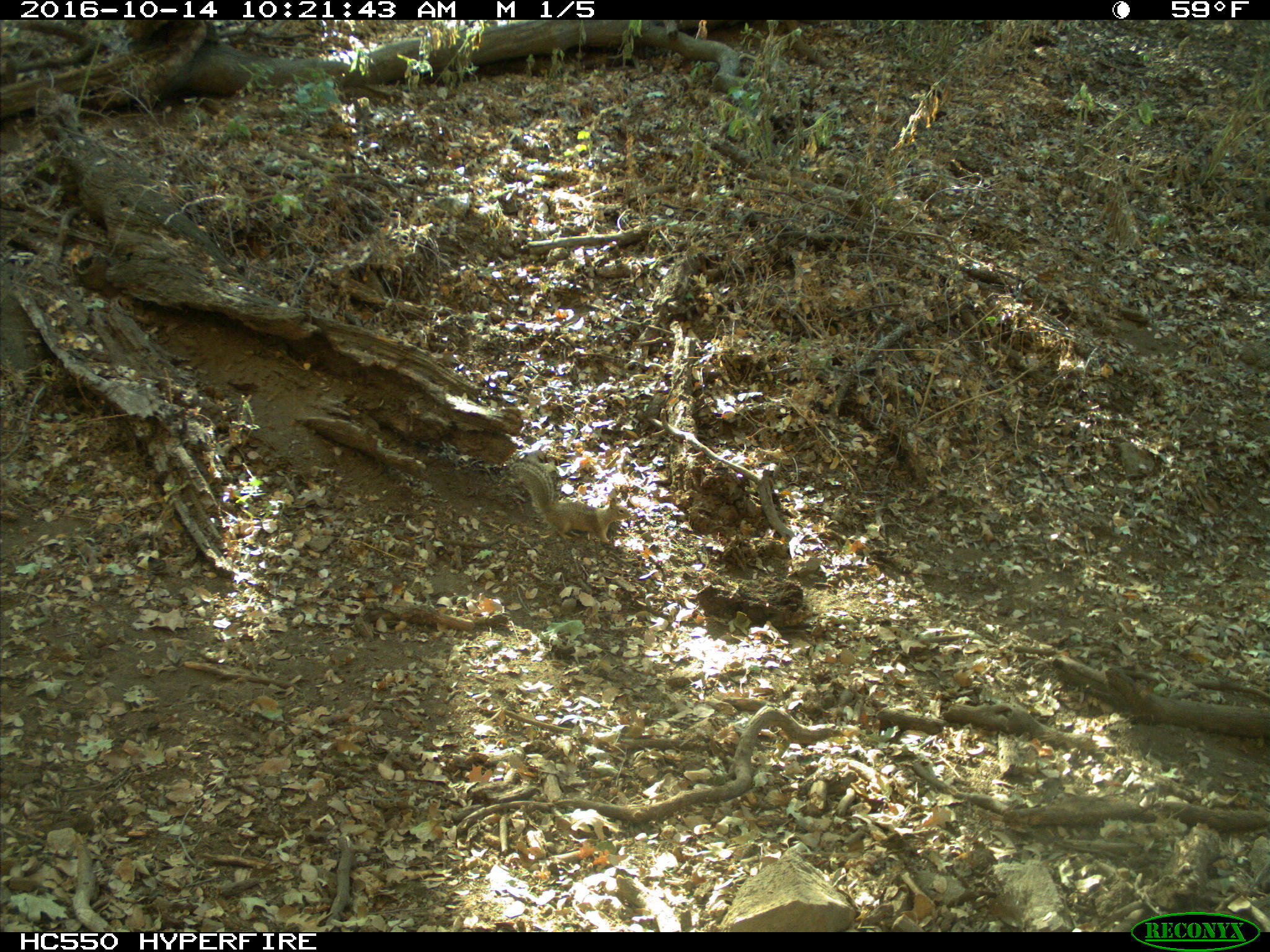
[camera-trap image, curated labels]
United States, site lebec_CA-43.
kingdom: Animalia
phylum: Chordata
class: Mammalia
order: Rodentia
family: Sciuridae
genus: Otospermophilus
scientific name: Otospermophilus beecheyi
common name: california ground squirrel